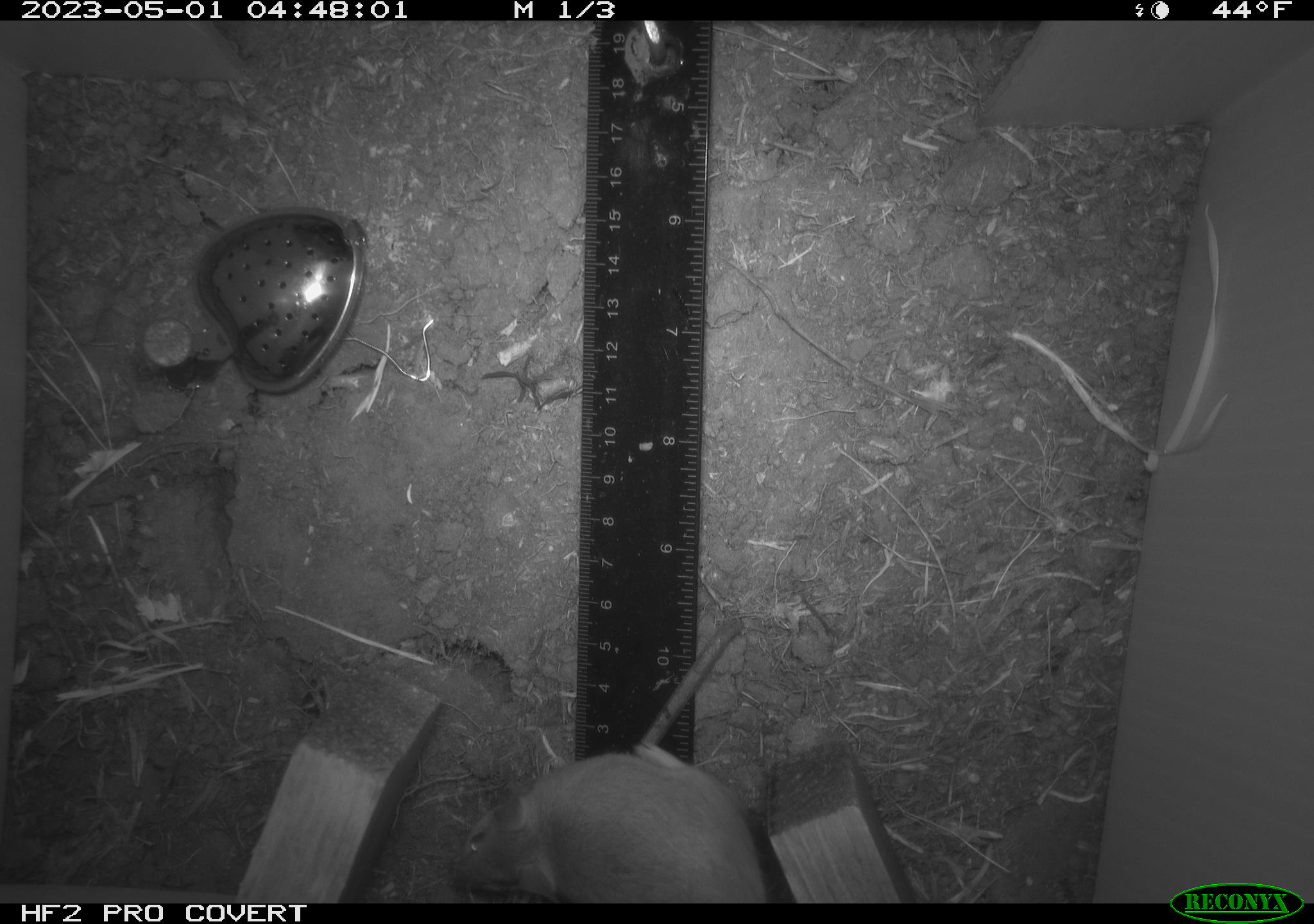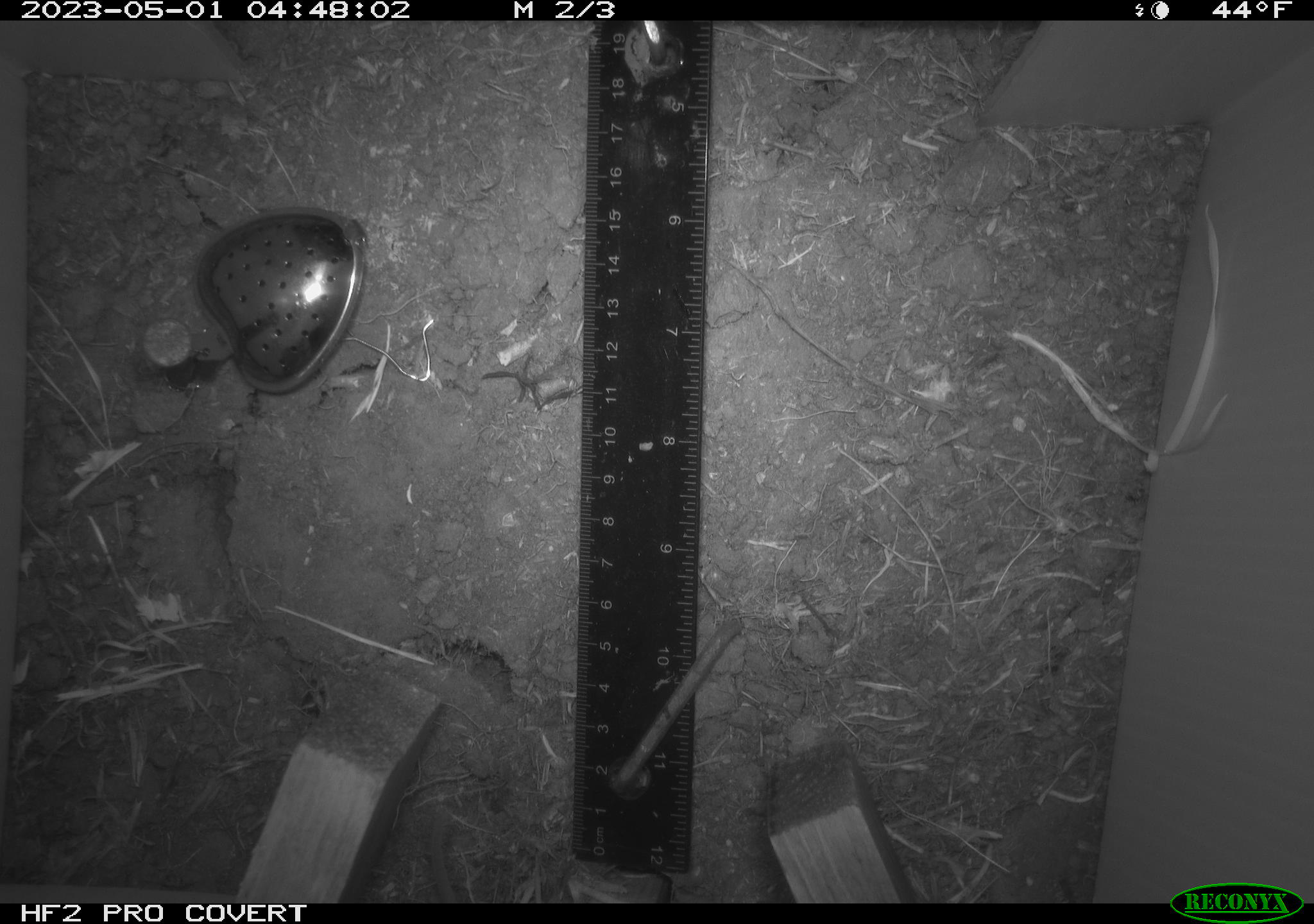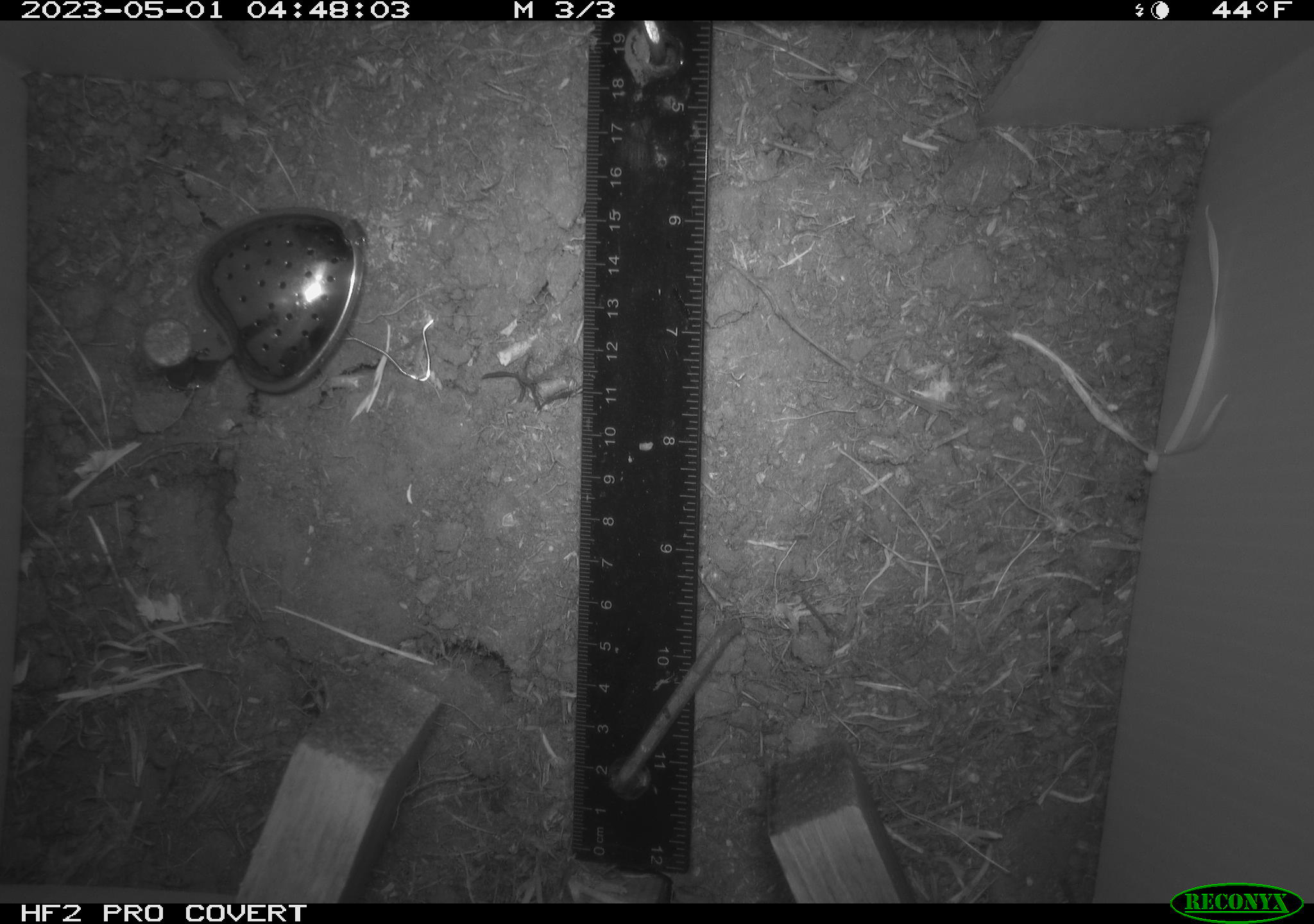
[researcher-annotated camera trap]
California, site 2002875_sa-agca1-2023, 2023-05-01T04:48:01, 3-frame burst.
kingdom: Animalia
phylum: Chordata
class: Mammalia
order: Rodentia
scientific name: Rodentia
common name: mouse species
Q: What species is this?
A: Mouse species (Rodentia).